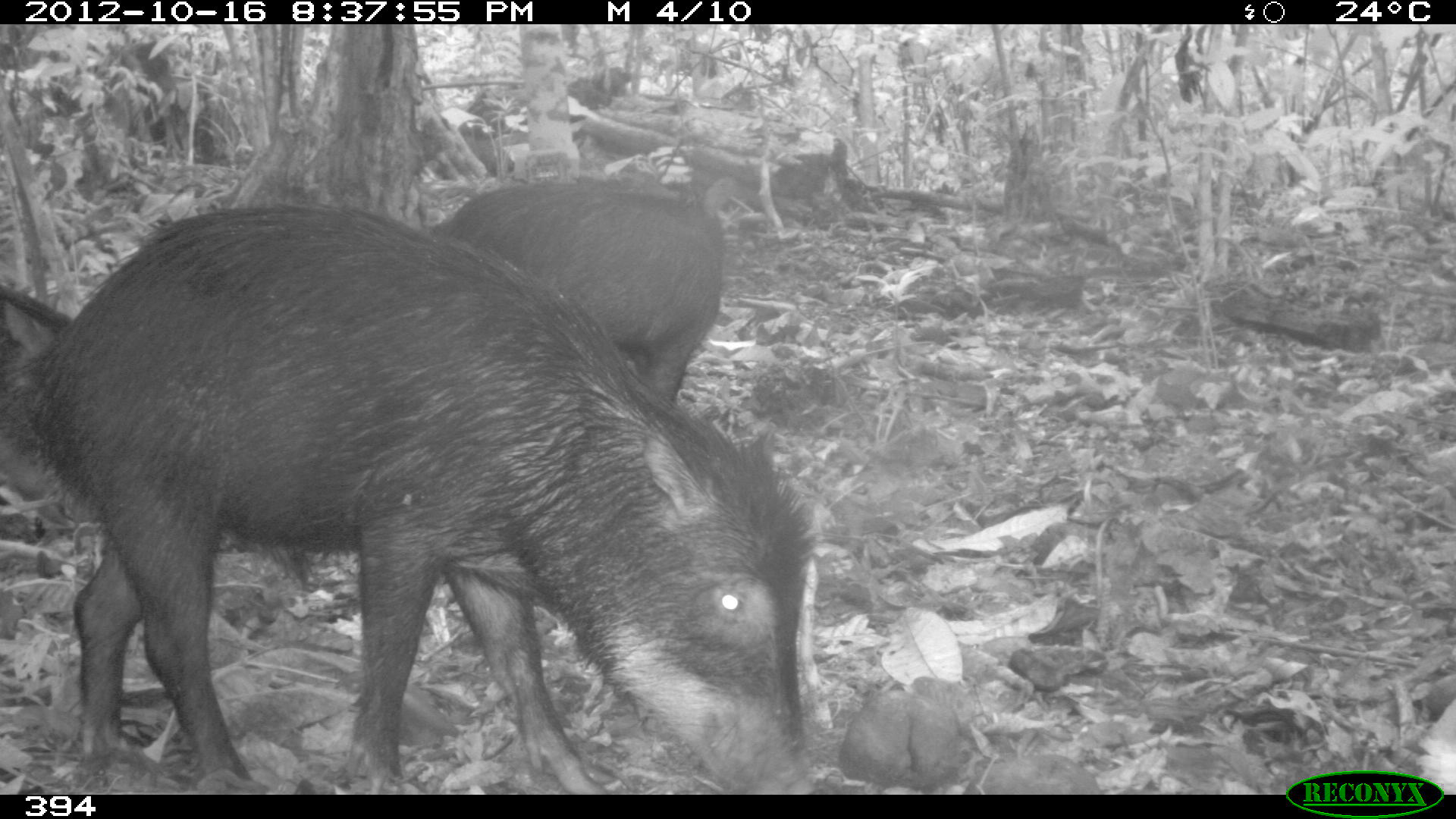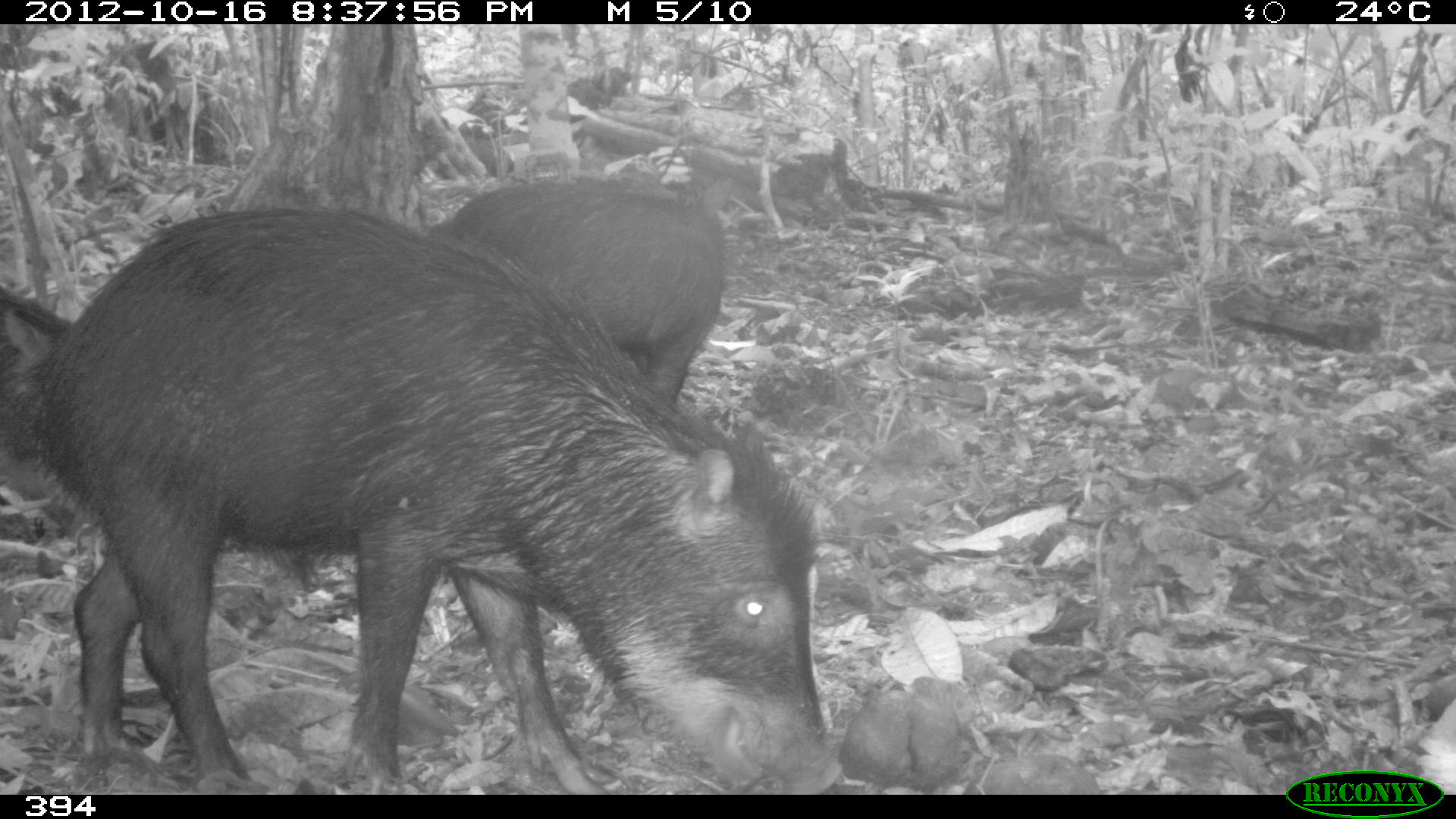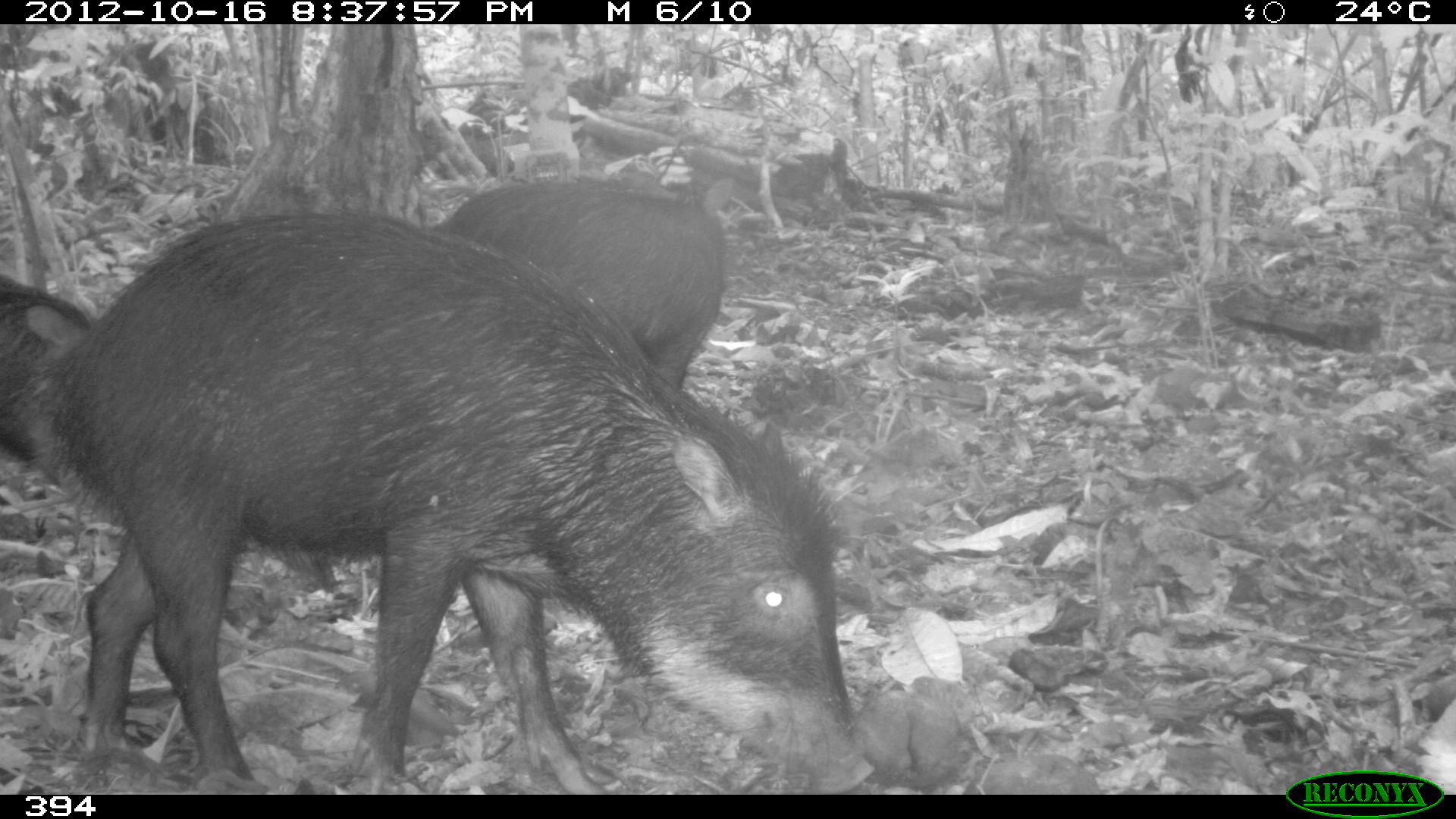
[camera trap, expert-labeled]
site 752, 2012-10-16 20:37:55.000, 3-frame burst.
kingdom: Animalia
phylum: Chordata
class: Mammalia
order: Artiodactyla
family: Tayassuidae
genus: Tayassu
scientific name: Tayassu pecari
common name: white-lipped peccary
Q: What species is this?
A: Tayassu pecari (white-lipped peccary).